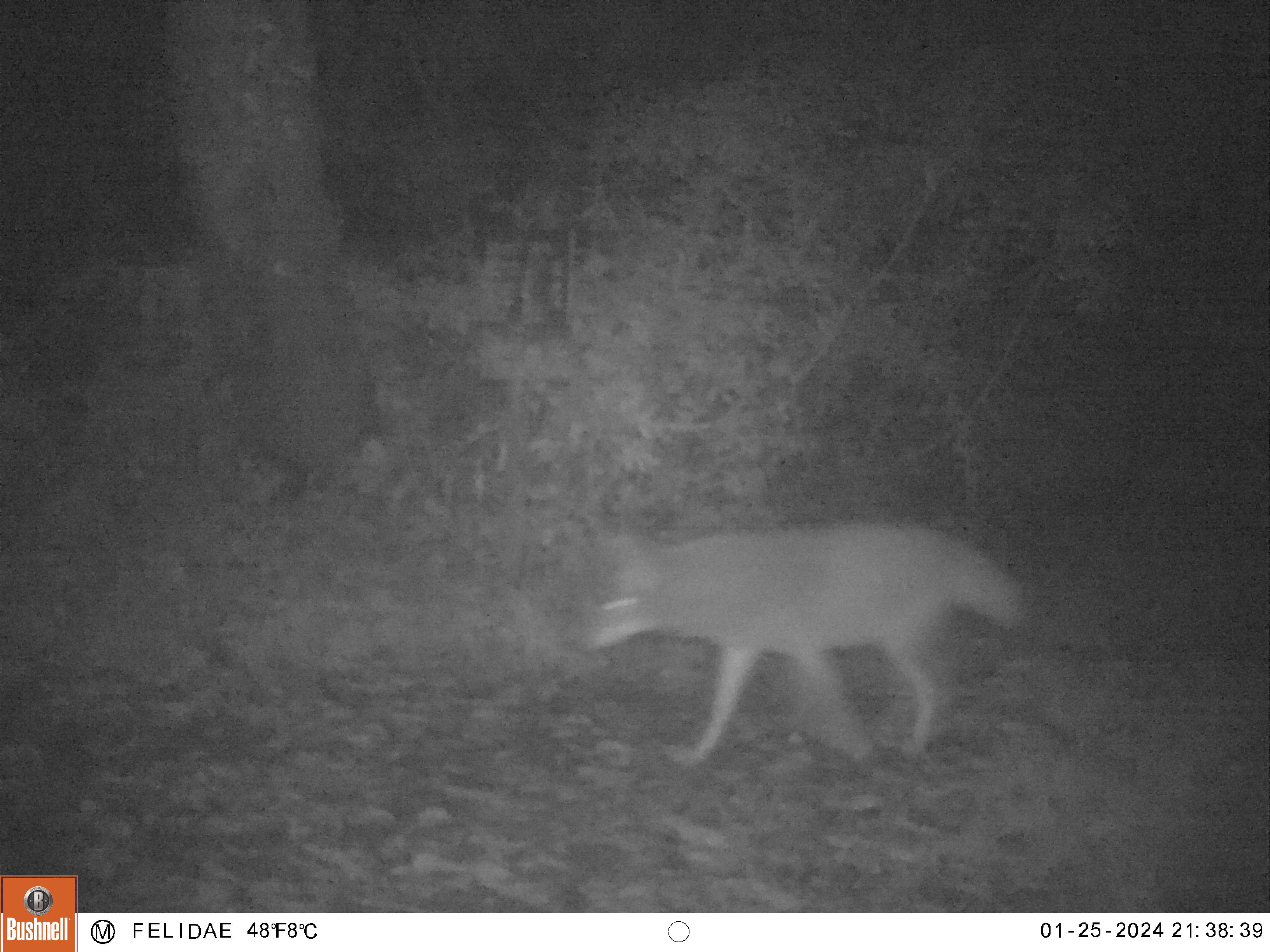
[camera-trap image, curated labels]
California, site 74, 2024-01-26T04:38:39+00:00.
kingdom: Animalia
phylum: Chordata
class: Mammalia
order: Carnivora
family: Canidae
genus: Canis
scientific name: Canis latrans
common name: coyote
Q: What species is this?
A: Coyote (Canis latrans).